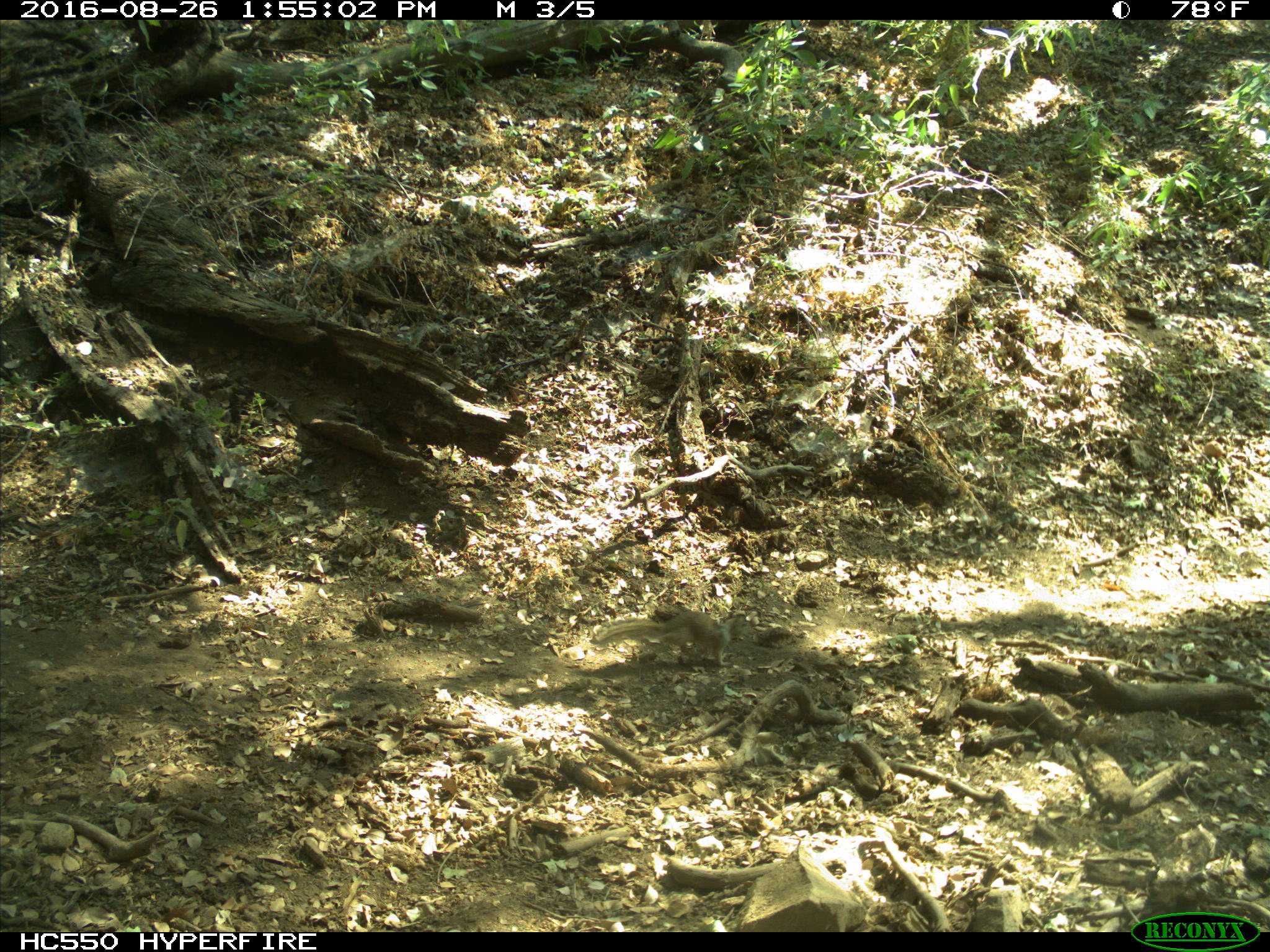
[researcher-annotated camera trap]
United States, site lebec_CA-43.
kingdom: Animalia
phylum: Chordata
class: Mammalia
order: Rodentia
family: Sciuridae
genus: Otospermophilus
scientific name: Otospermophilus beecheyi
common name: california ground squirrel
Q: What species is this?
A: Otospermophilus beecheyi (california ground squirrel).